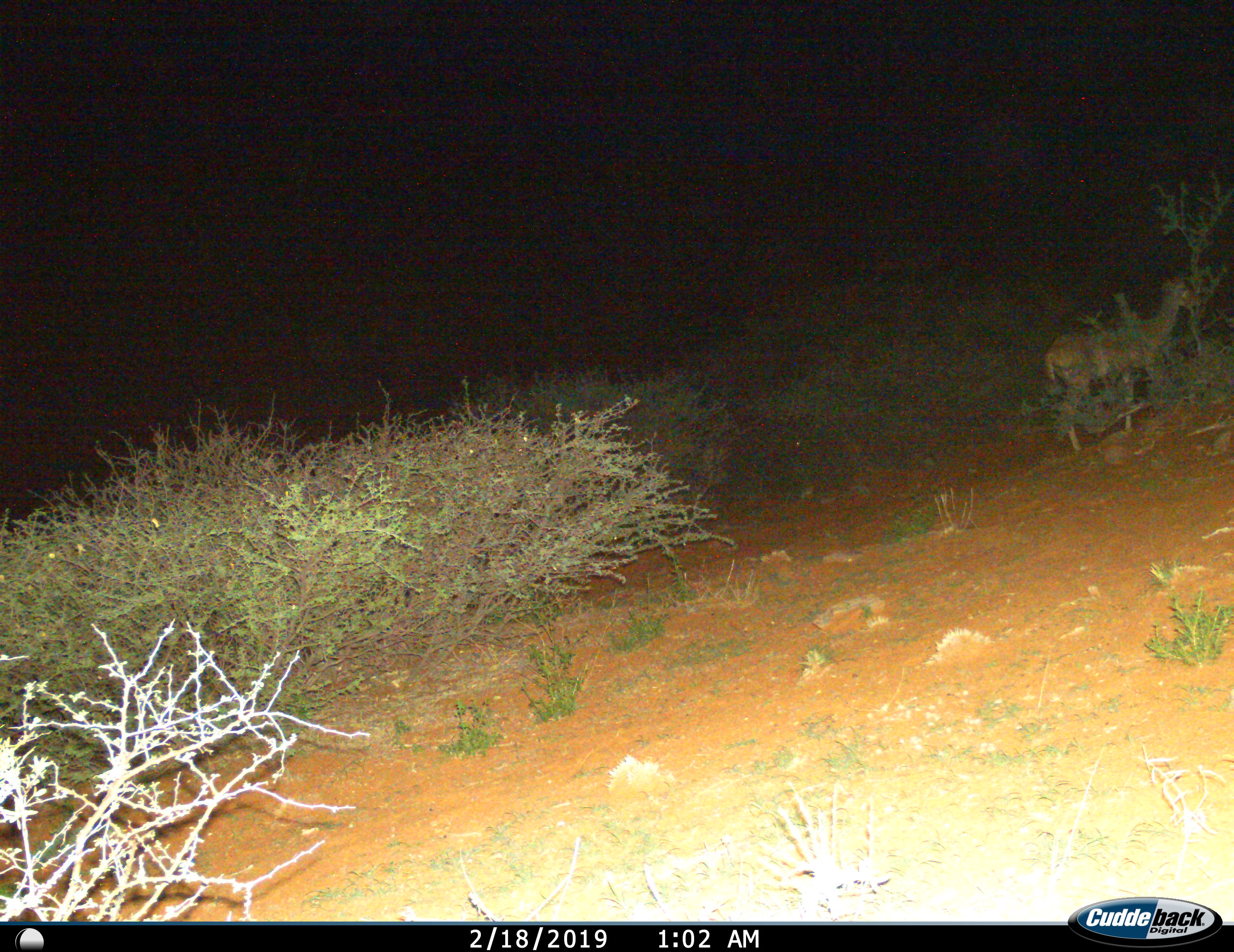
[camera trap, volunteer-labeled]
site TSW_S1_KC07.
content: unidentified animal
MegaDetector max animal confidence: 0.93